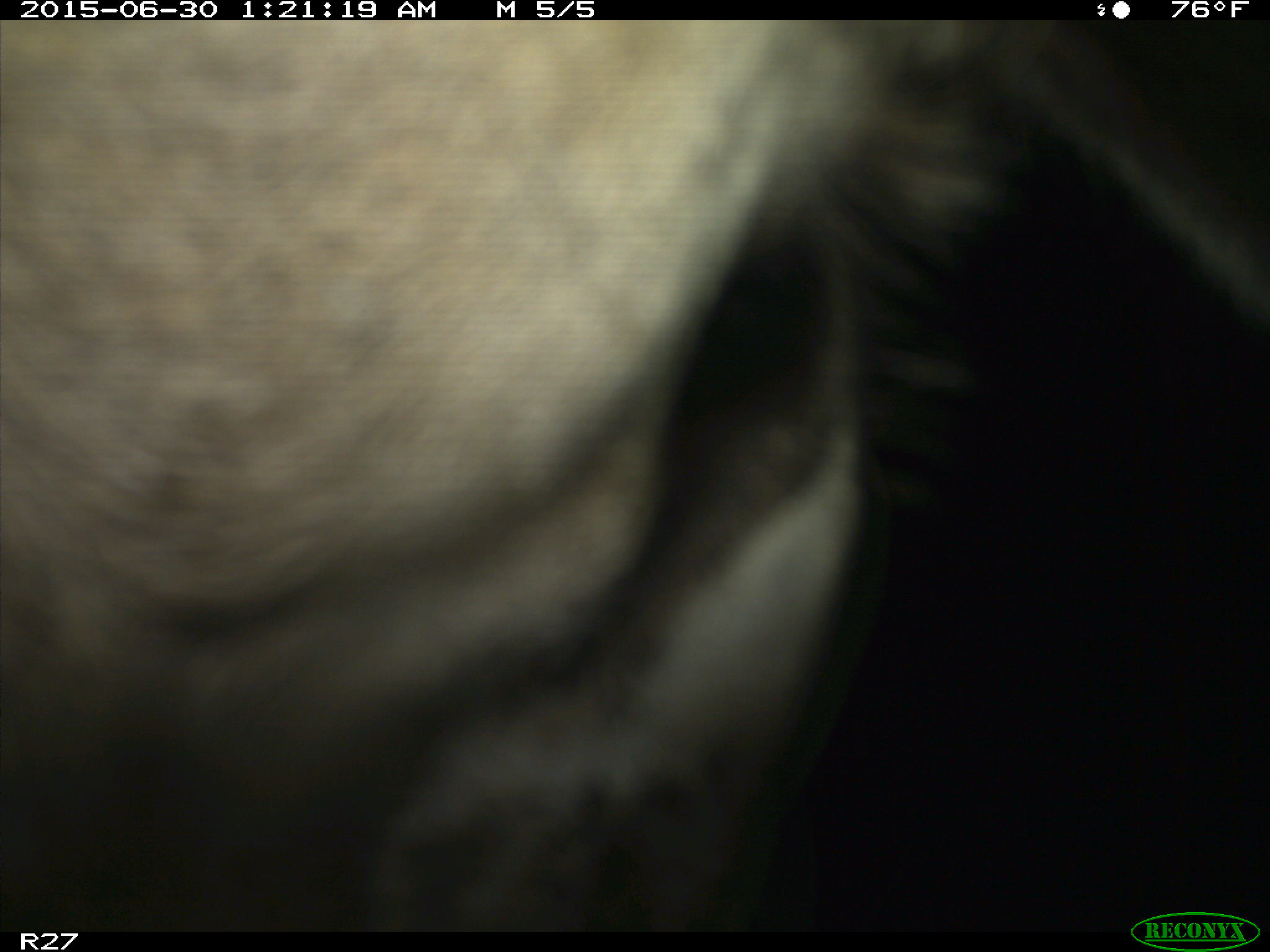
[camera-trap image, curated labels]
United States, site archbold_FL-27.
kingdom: Animalia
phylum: Chordata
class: Mammalia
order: Artiodactyla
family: Bovidae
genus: Bos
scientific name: Bos taurus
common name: domestic cow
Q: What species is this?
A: Bos taurus (domestic cow).